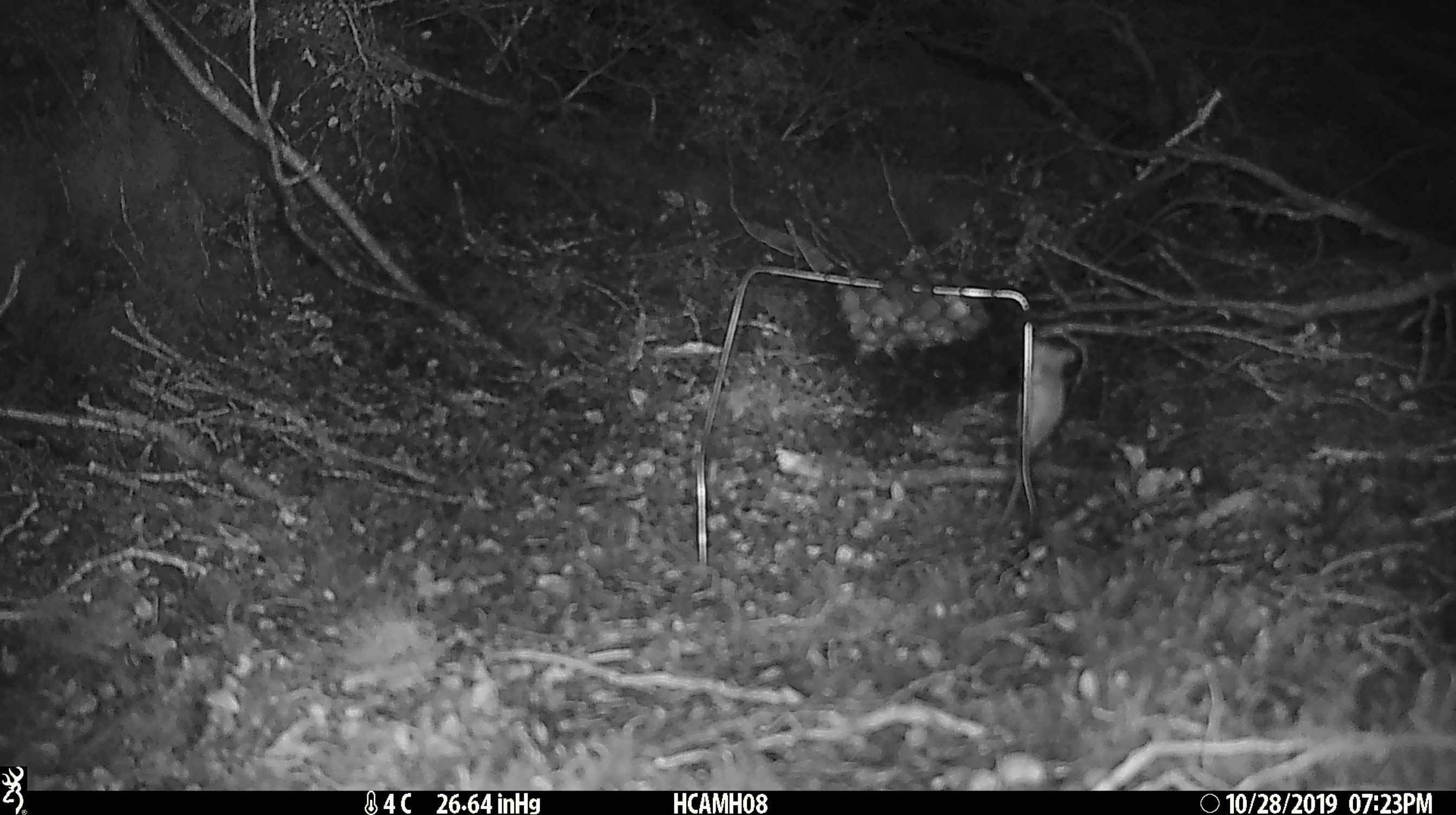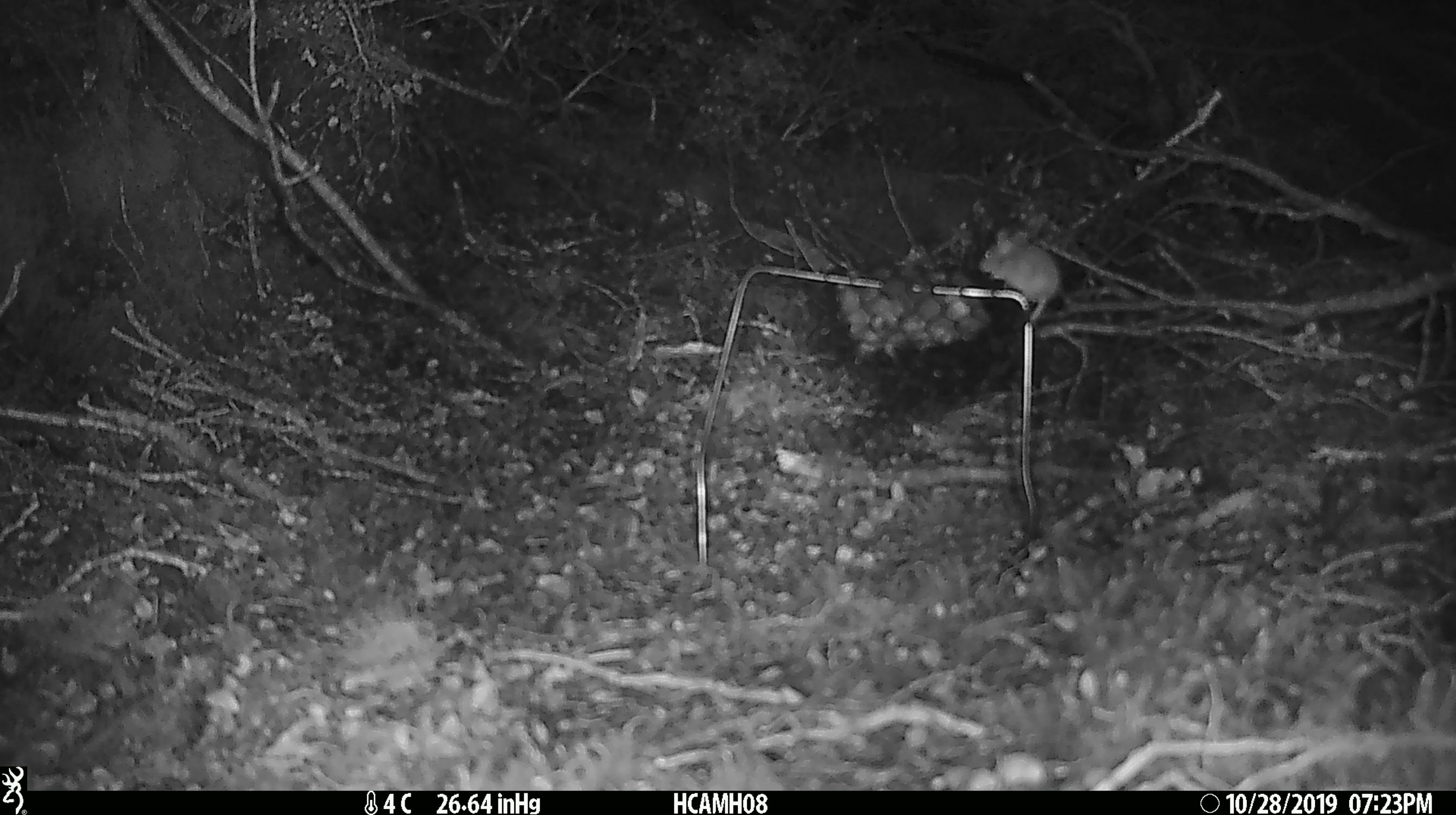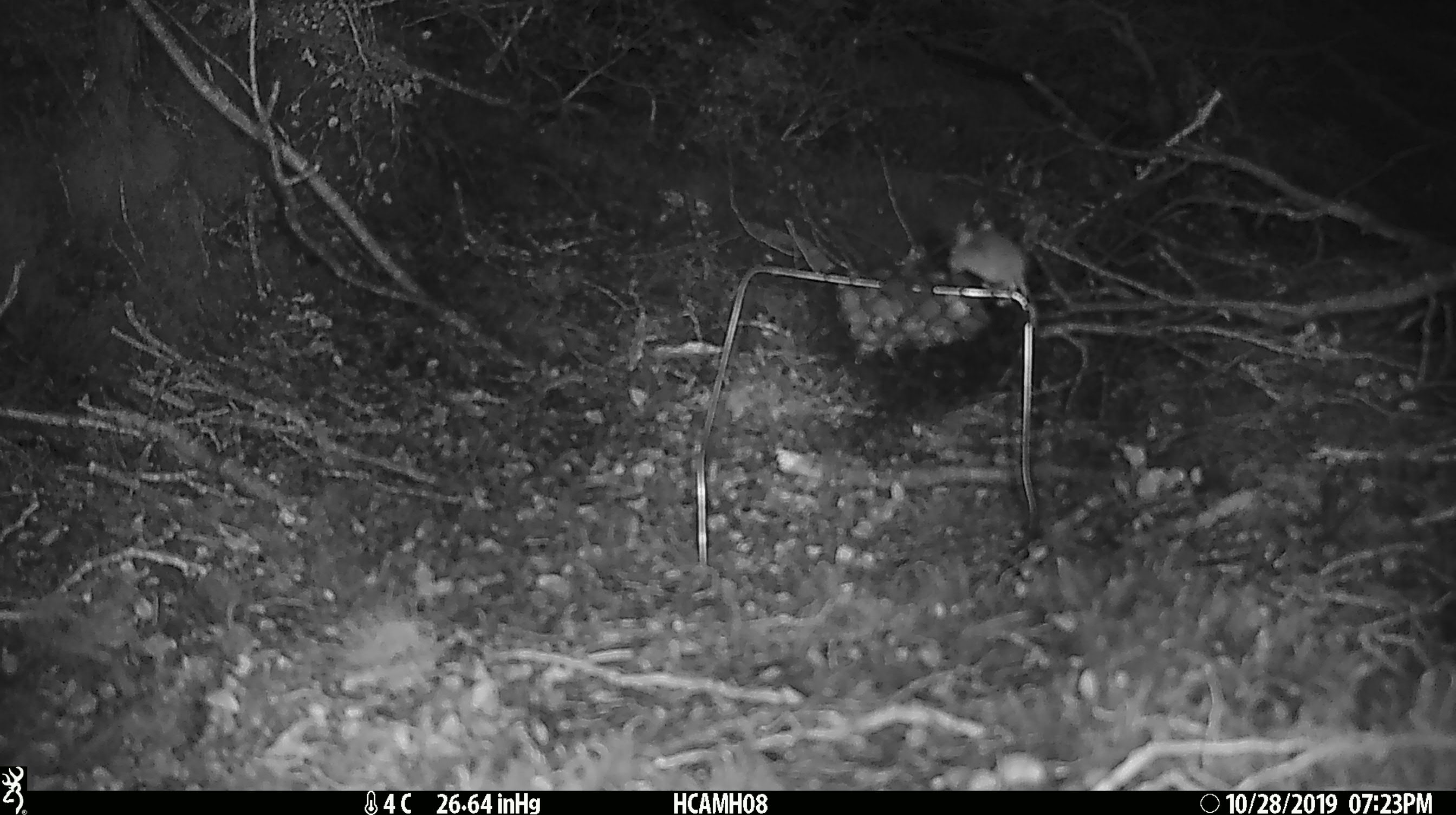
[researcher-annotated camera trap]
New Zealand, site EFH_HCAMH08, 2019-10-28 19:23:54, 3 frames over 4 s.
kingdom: Animalia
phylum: Chordata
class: Mammalia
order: Rodentia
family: Muridae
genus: Mus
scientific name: Mus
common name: mouse